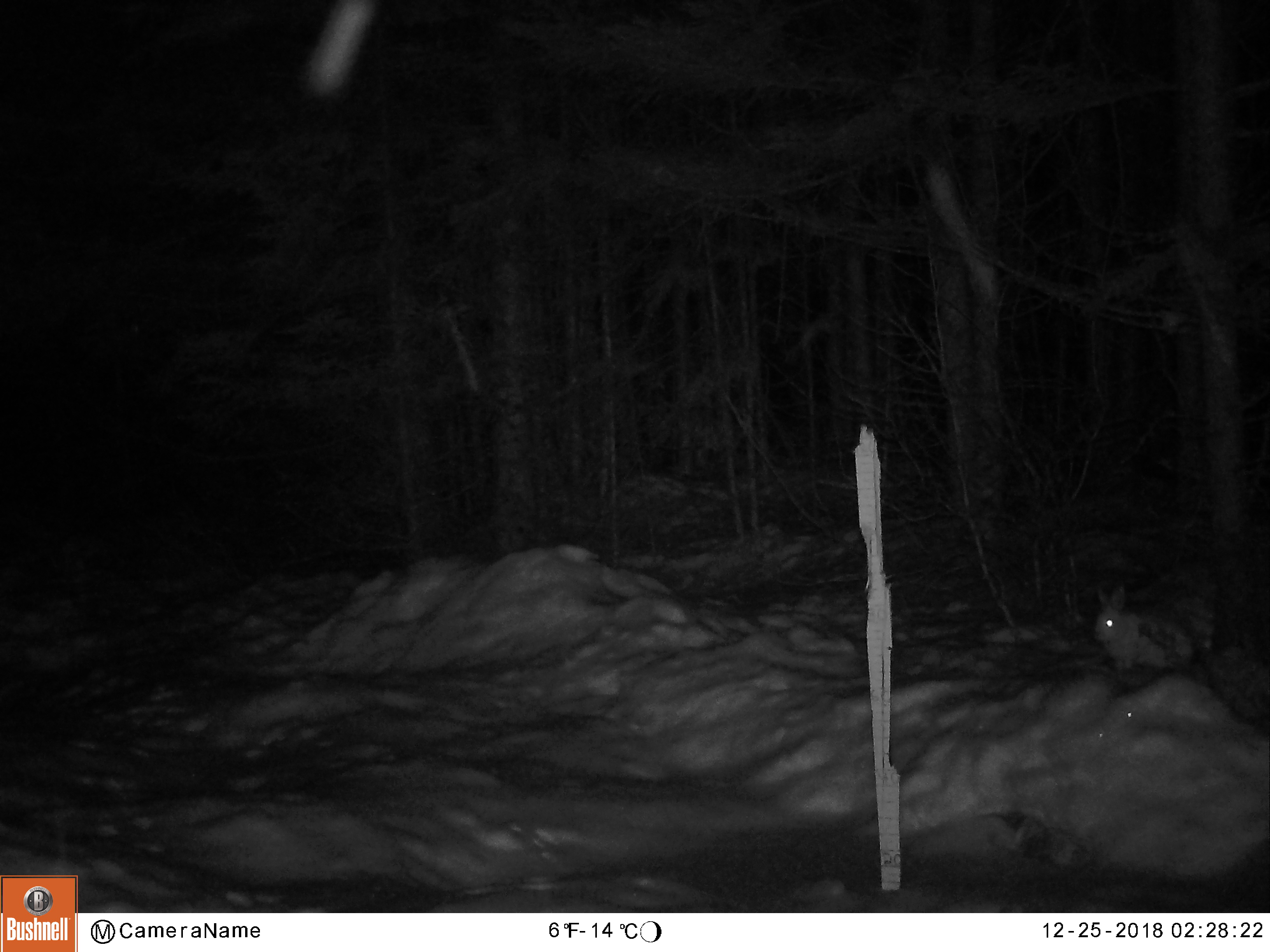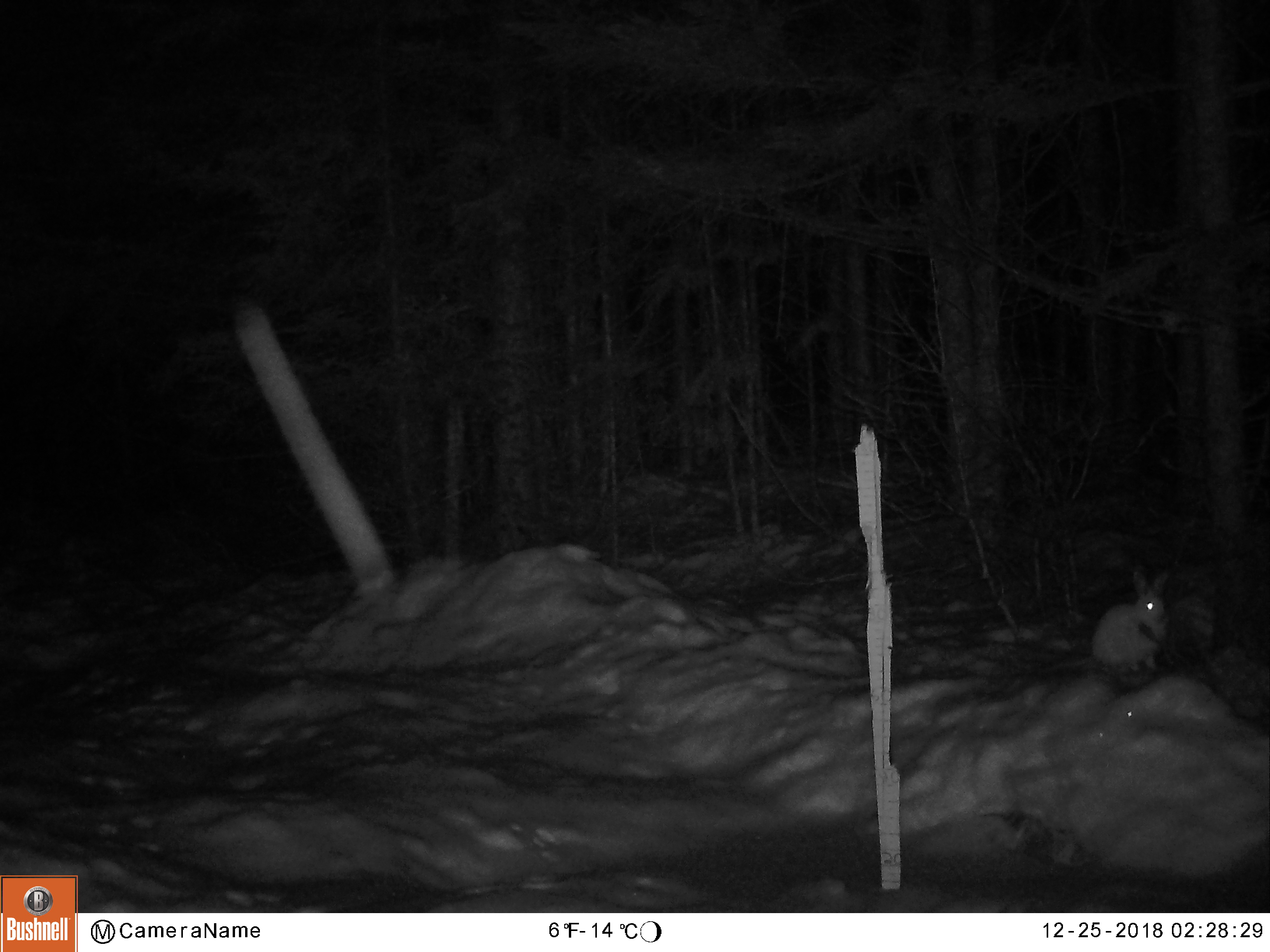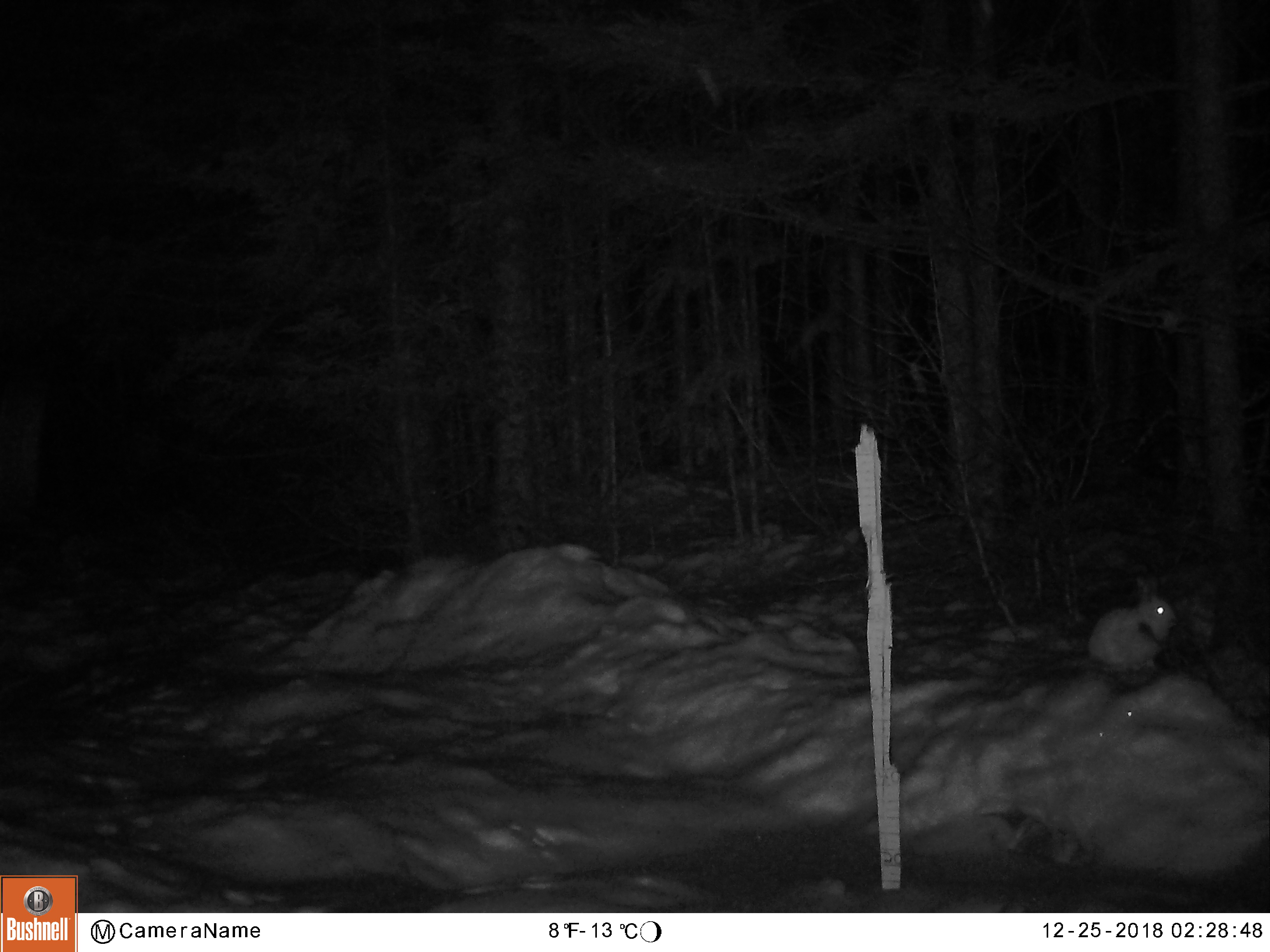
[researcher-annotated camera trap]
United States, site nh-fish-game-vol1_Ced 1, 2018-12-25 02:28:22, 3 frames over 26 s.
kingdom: Animalia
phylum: Chordata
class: Mammalia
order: Lagomorpha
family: Leporidae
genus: Lepus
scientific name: Lepus americanus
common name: snowshoe hare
Snowshoe hare (Lepus americanus).